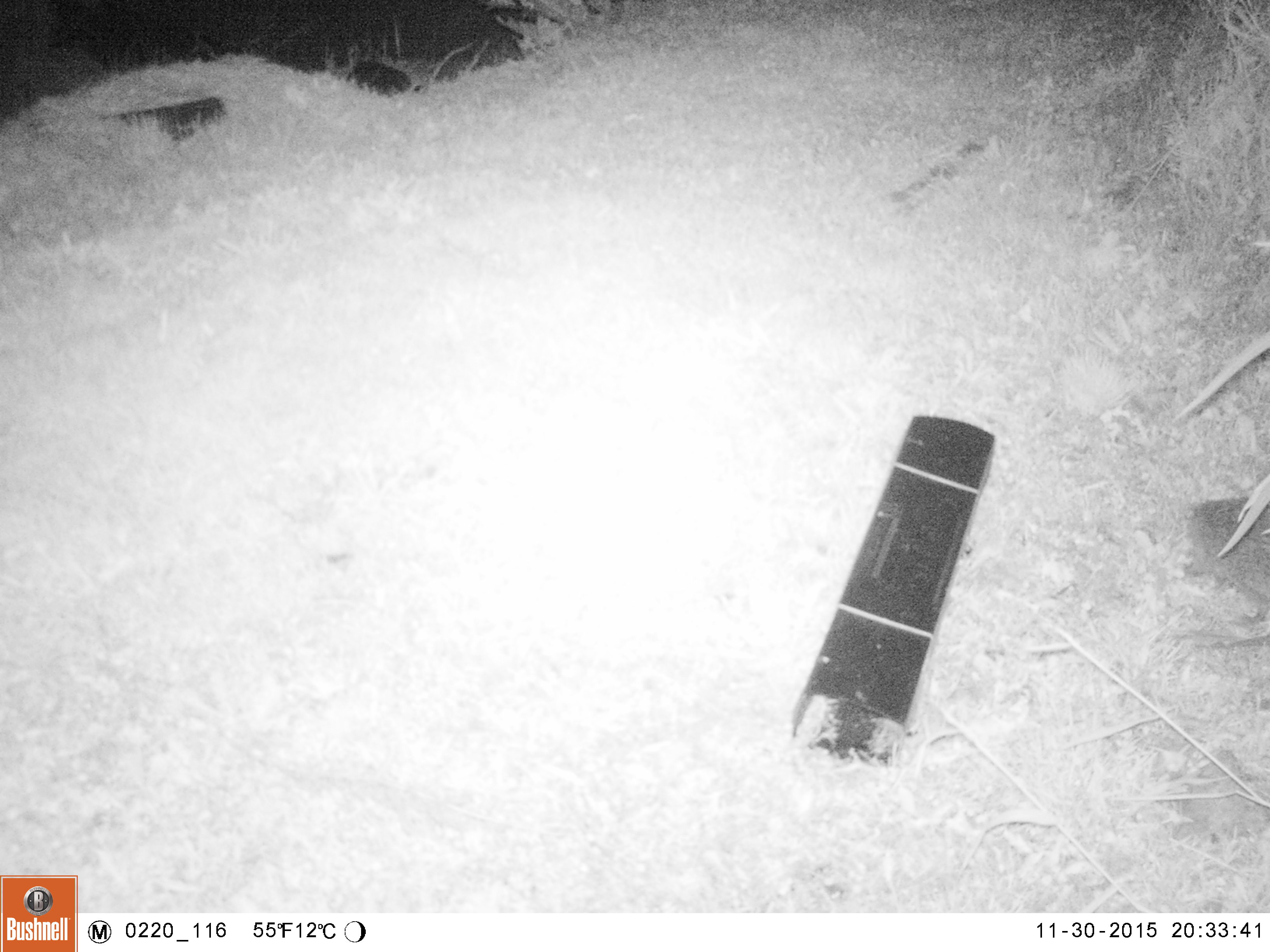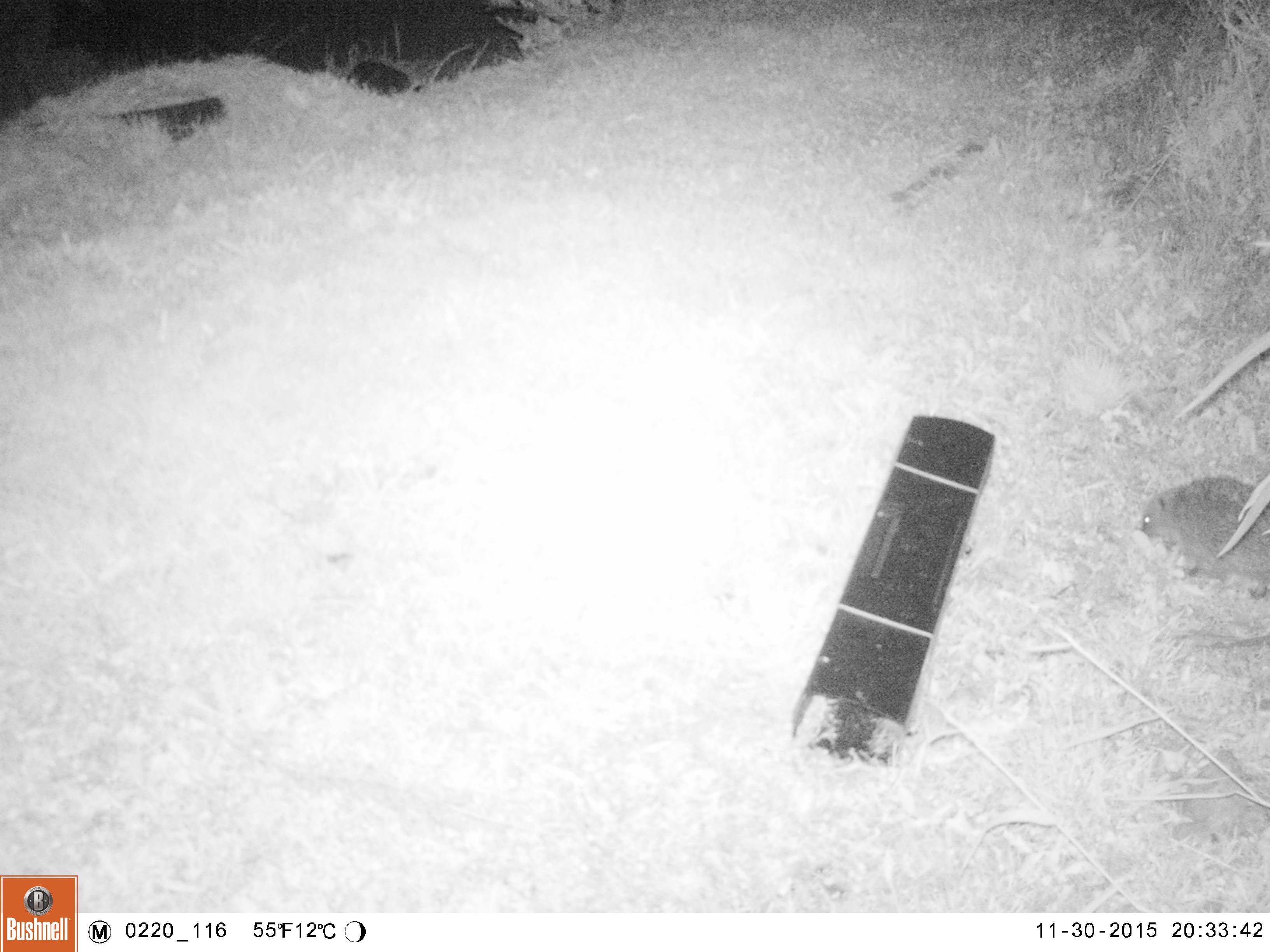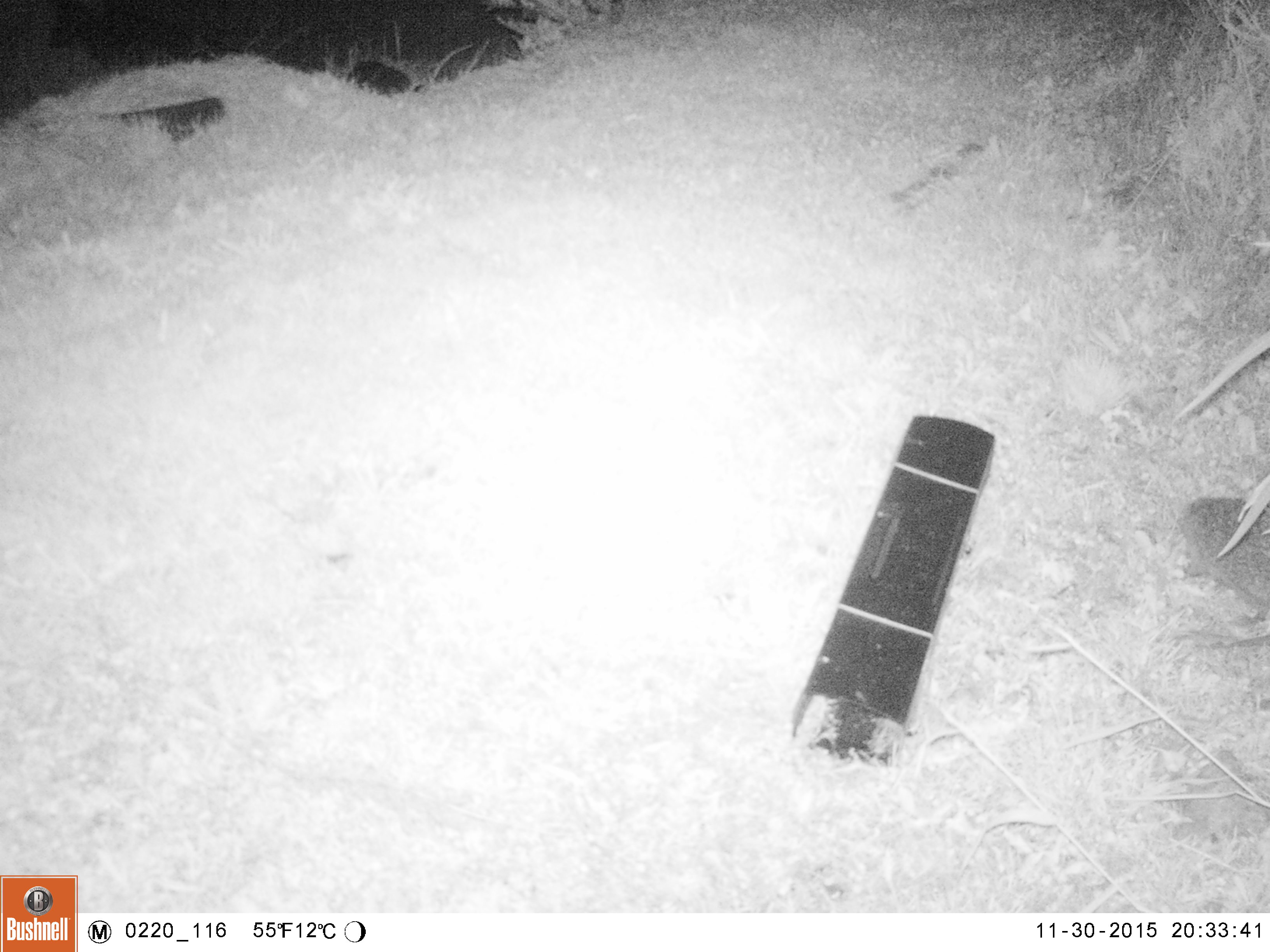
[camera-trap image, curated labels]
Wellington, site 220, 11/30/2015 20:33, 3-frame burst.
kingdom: Animalia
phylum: Chordata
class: Mammalia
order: Eulipotyphla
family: Erinaceidae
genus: Erinaceus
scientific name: Erinaceus europaeus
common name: hedgehog